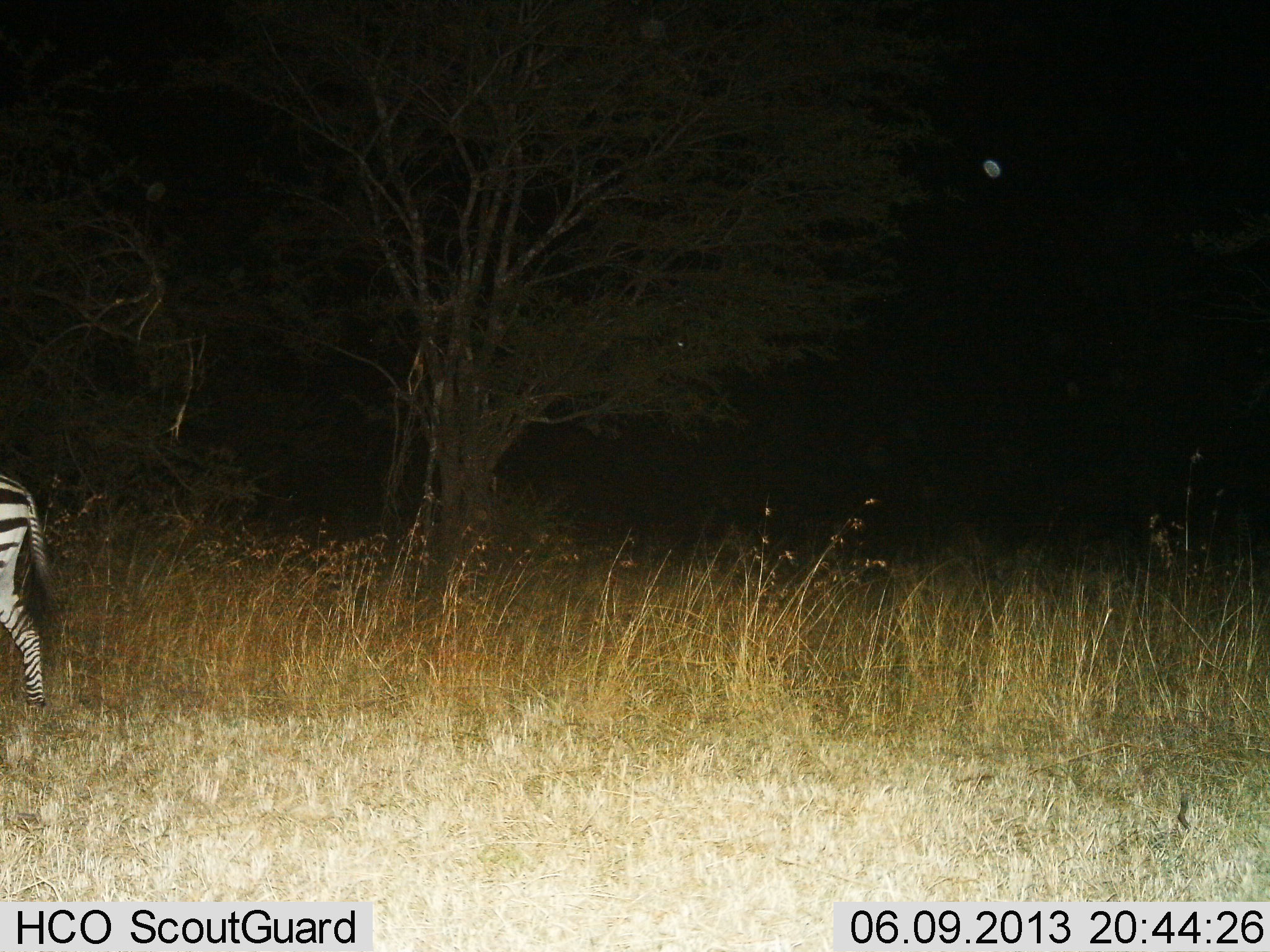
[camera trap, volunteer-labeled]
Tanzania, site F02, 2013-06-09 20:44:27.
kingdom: Animalia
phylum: Chordata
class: Mammalia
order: Perissodactyla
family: Equidae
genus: Equus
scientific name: Equus quagga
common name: plains zebra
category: zebra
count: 1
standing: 15%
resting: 0%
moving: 92%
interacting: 0%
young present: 0%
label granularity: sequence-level